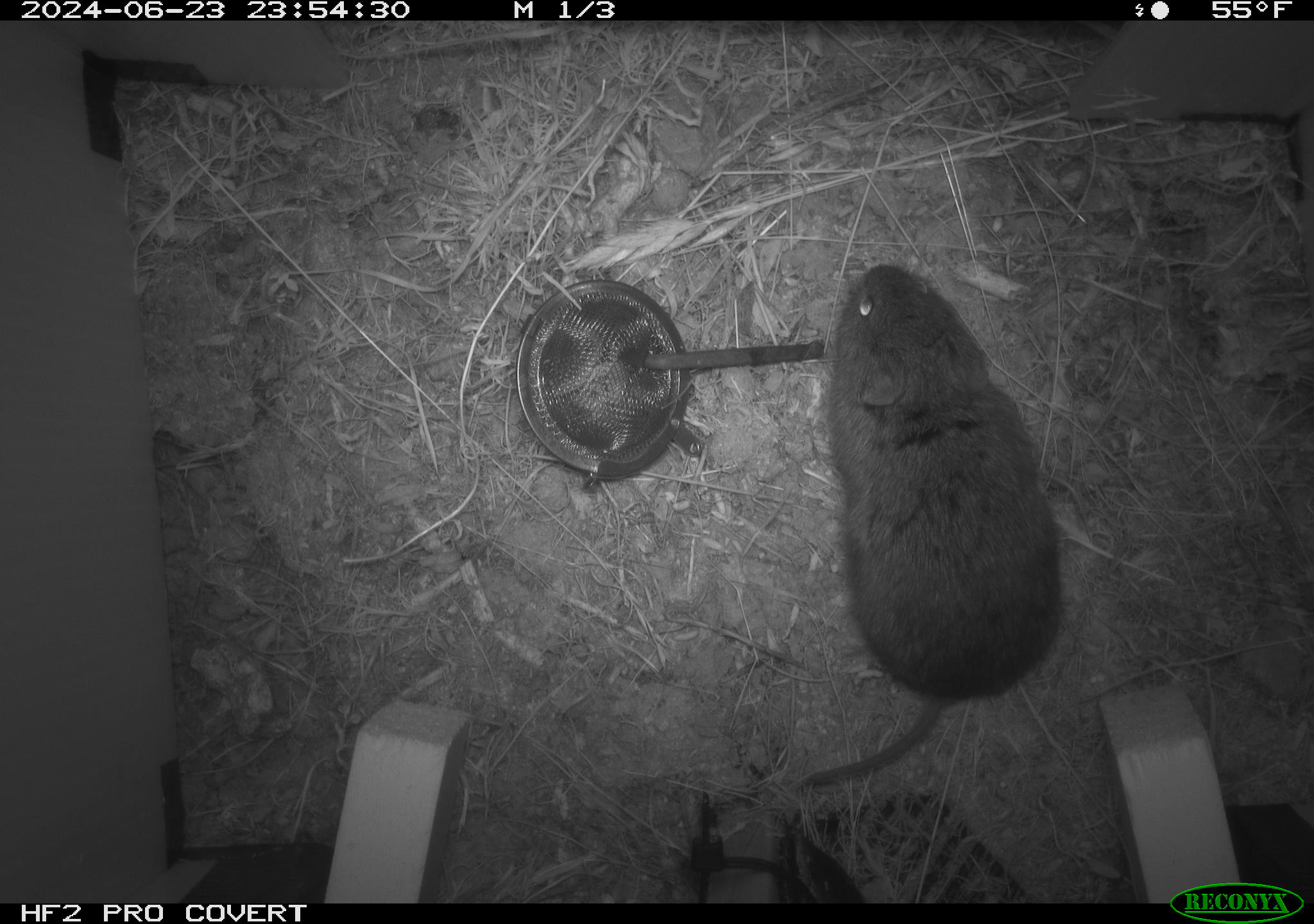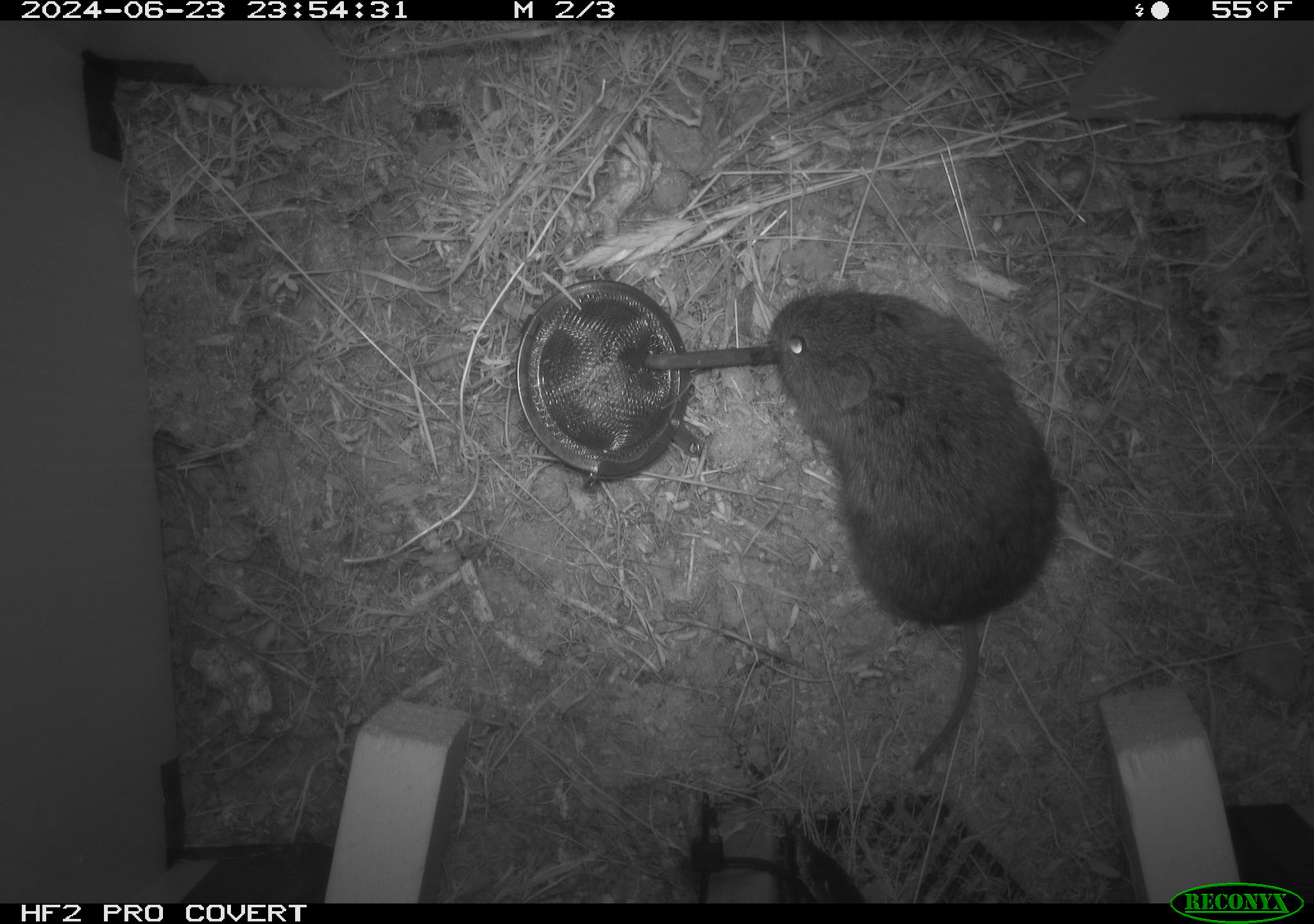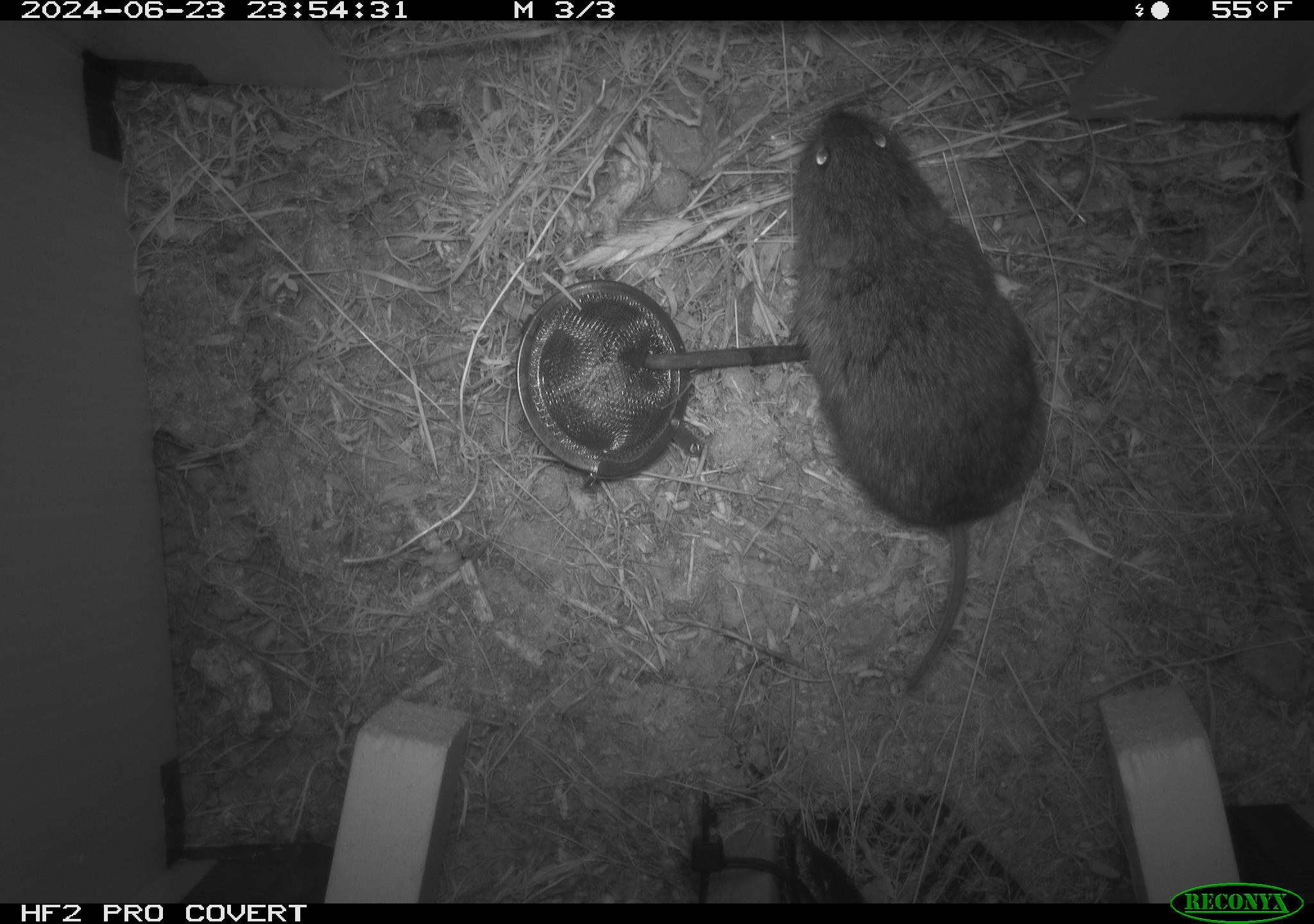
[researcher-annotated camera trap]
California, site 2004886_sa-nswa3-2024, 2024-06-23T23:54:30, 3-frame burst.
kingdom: Animalia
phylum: Chordata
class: Mammalia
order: Rodentia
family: Cricetidae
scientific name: Arvicolinae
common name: voles, lemmings, and muskrats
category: arvicolinae subfamily